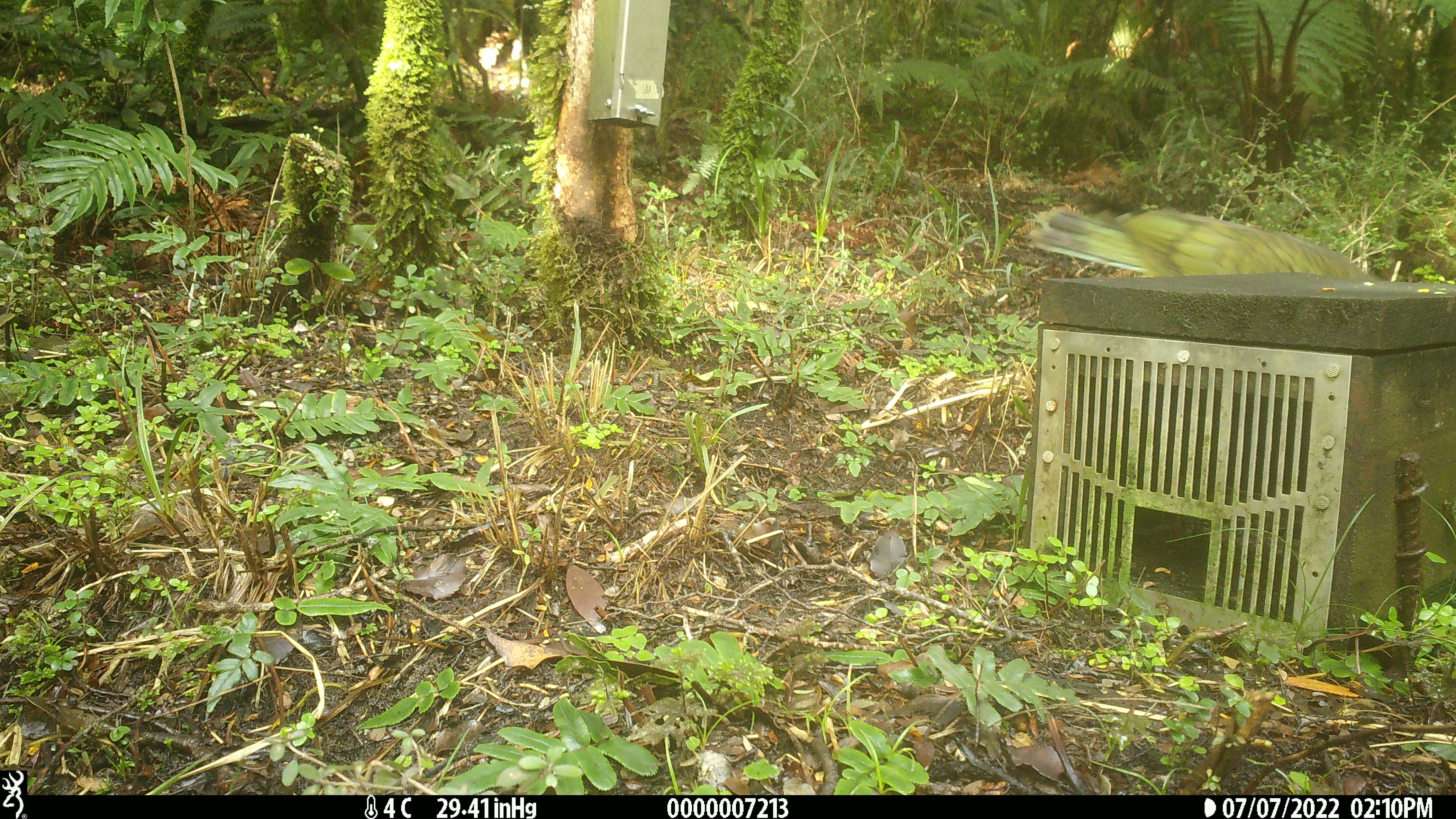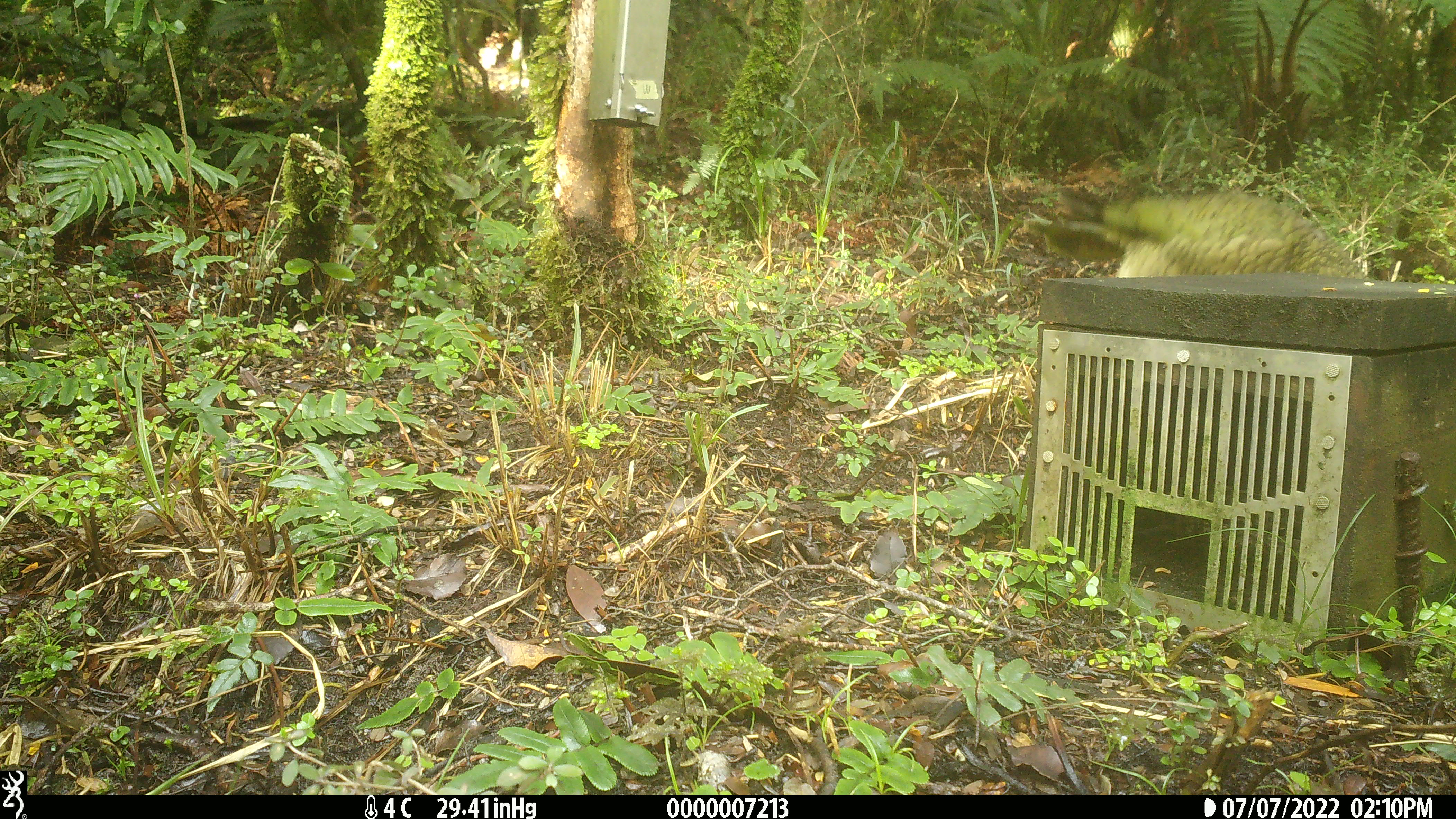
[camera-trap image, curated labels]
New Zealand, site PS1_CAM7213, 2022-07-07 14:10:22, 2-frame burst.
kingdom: Animalia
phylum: Chordata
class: Aves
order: Psittaciformes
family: Strigopidae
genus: Nestor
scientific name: Nestor notabilis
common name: kea